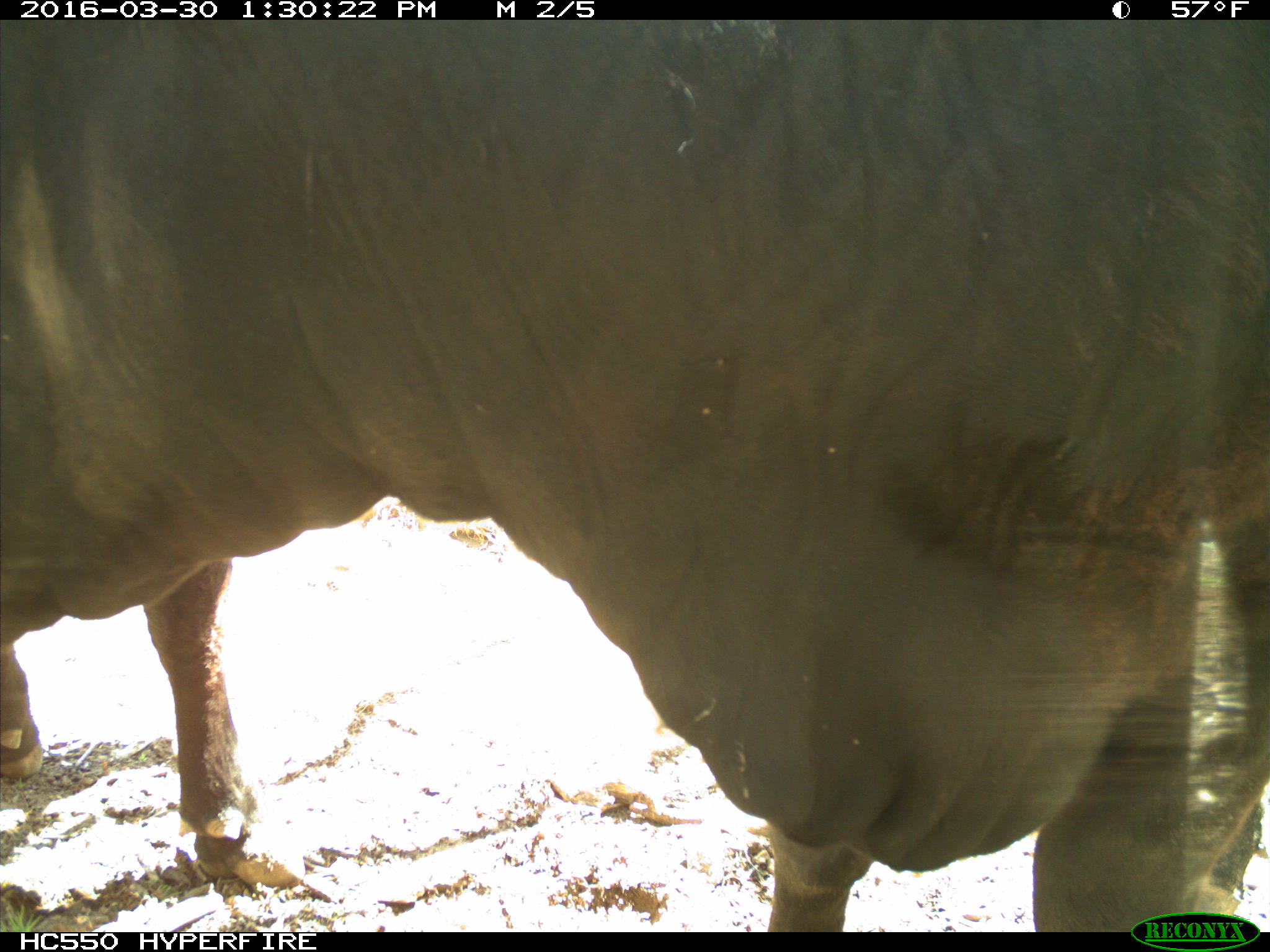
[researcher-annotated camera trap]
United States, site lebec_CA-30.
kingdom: Animalia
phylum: Chordata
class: Mammalia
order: Artiodactyla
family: Bovidae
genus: Bos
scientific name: Bos taurus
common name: domestic cow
Bos taurus (domestic cow).